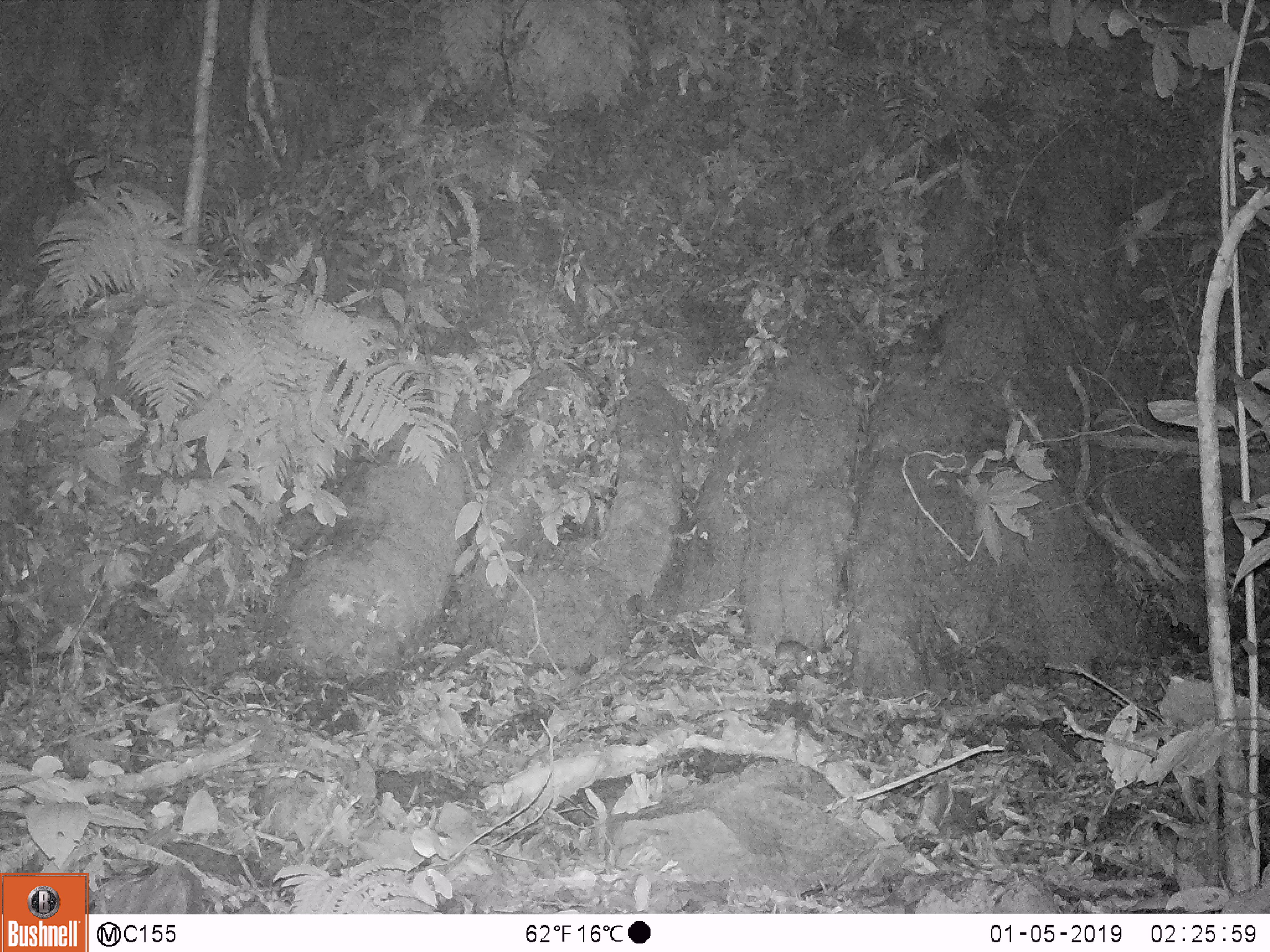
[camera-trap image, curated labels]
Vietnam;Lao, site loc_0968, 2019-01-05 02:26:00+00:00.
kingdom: Animalia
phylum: Chordata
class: Mammalia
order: Rodentia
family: Muridae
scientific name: Muridae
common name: old-world mice and rats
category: unidentified murid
Unidentified murid (old-world mice and rats) (Muridae). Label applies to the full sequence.